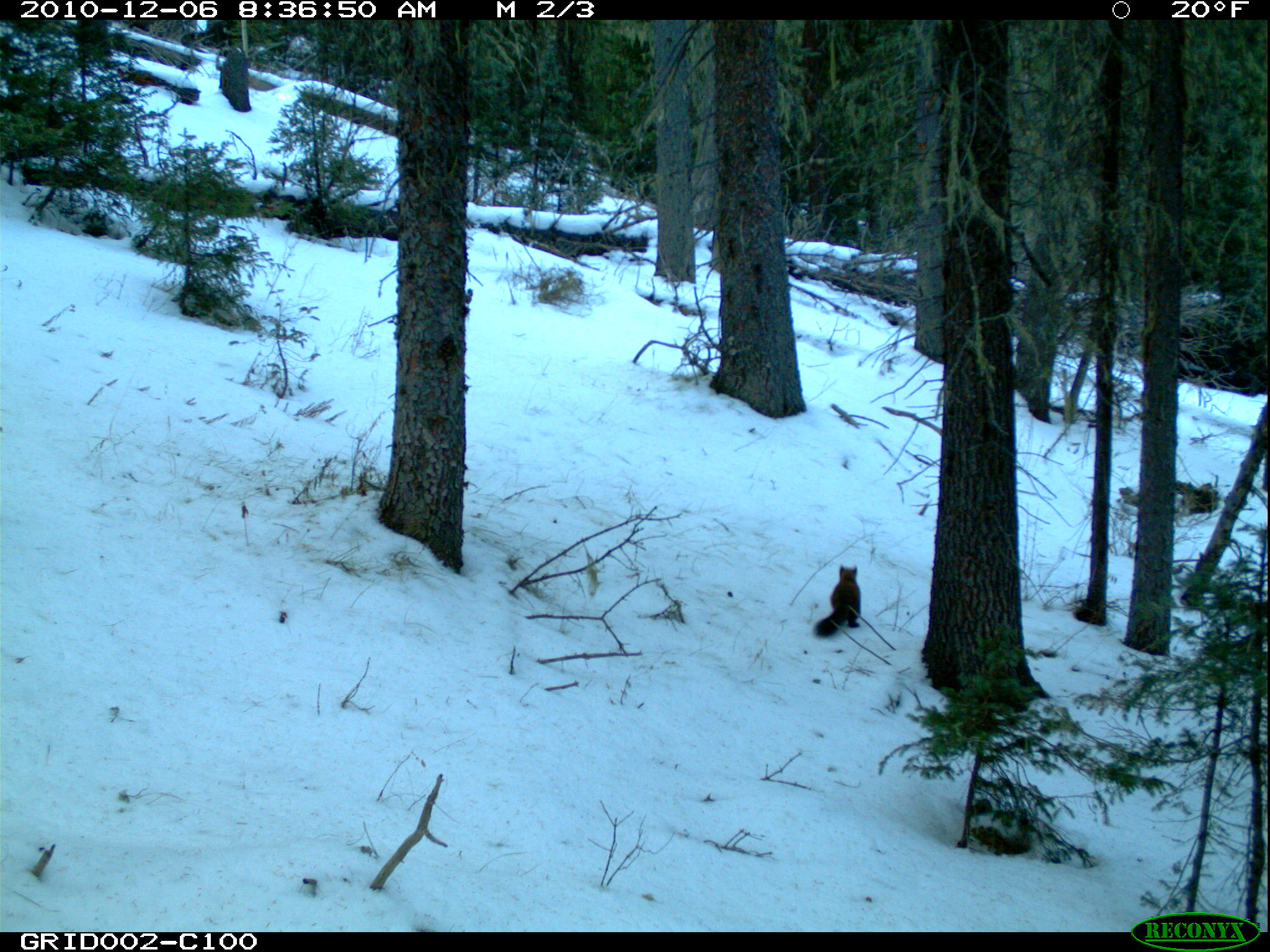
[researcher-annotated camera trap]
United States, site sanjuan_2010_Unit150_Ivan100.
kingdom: Animalia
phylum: Chordata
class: Mammalia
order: Carnivora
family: Mustelidae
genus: Martes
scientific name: Martes americana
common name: american marten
Martes americana (american marten).